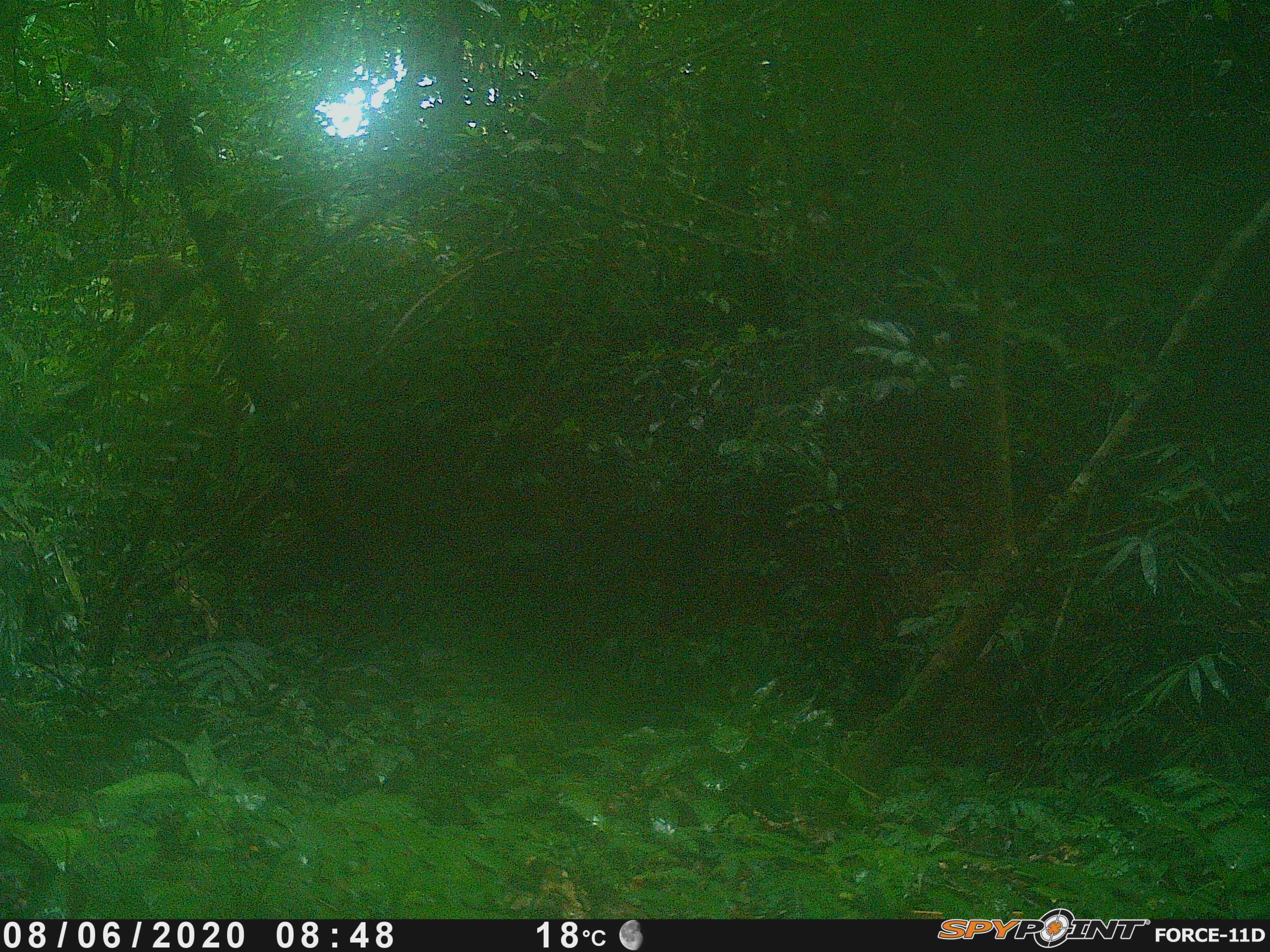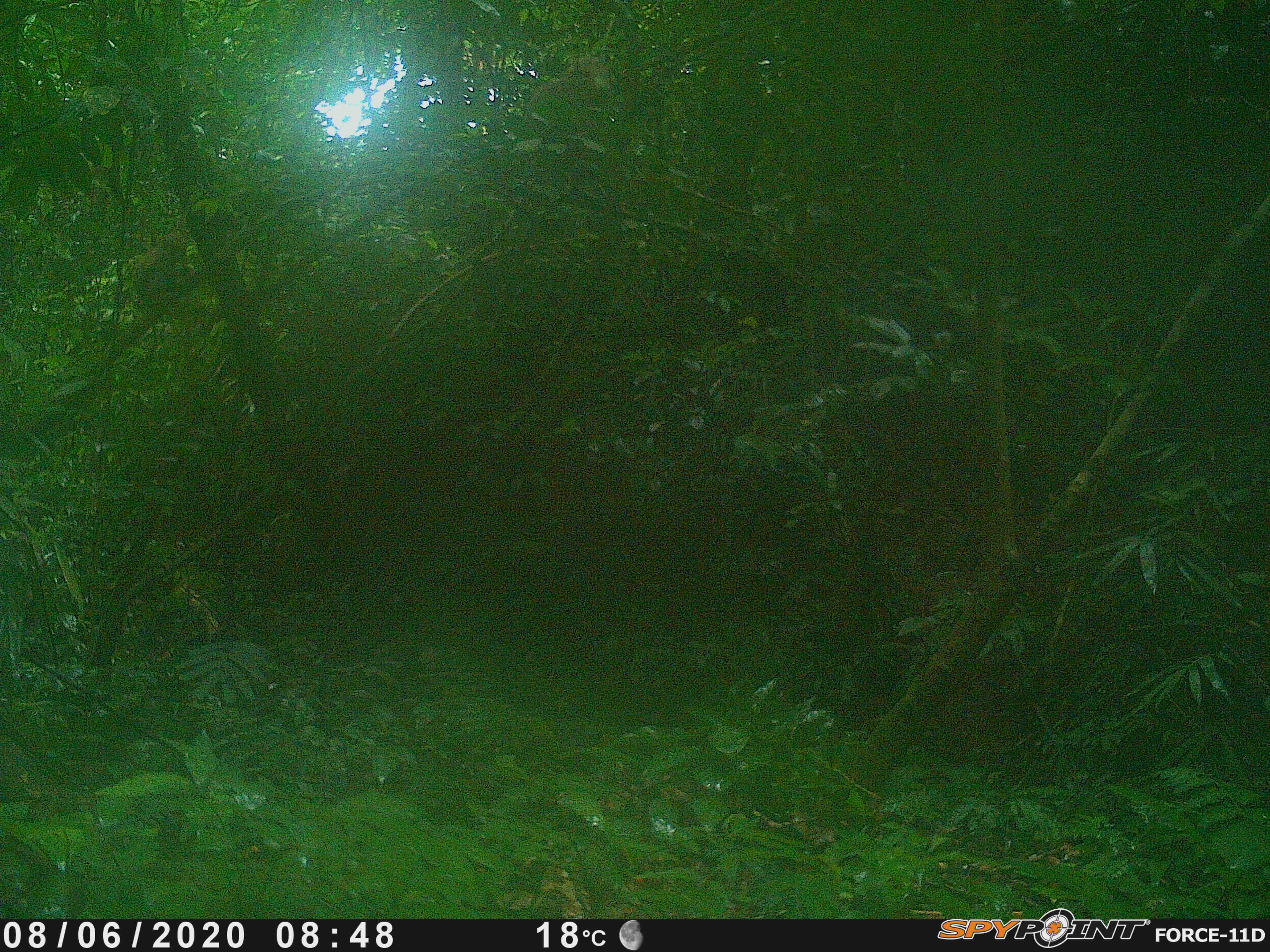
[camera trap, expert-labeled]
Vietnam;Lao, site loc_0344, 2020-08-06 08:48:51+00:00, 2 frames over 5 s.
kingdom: Animalia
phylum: Chordata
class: Mammalia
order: Primates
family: Cercopithecidae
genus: Macaca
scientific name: Macaca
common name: macaques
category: assam or rhesus macaque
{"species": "assam or rhesus macaque (macaques) (Macaca)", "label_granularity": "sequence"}